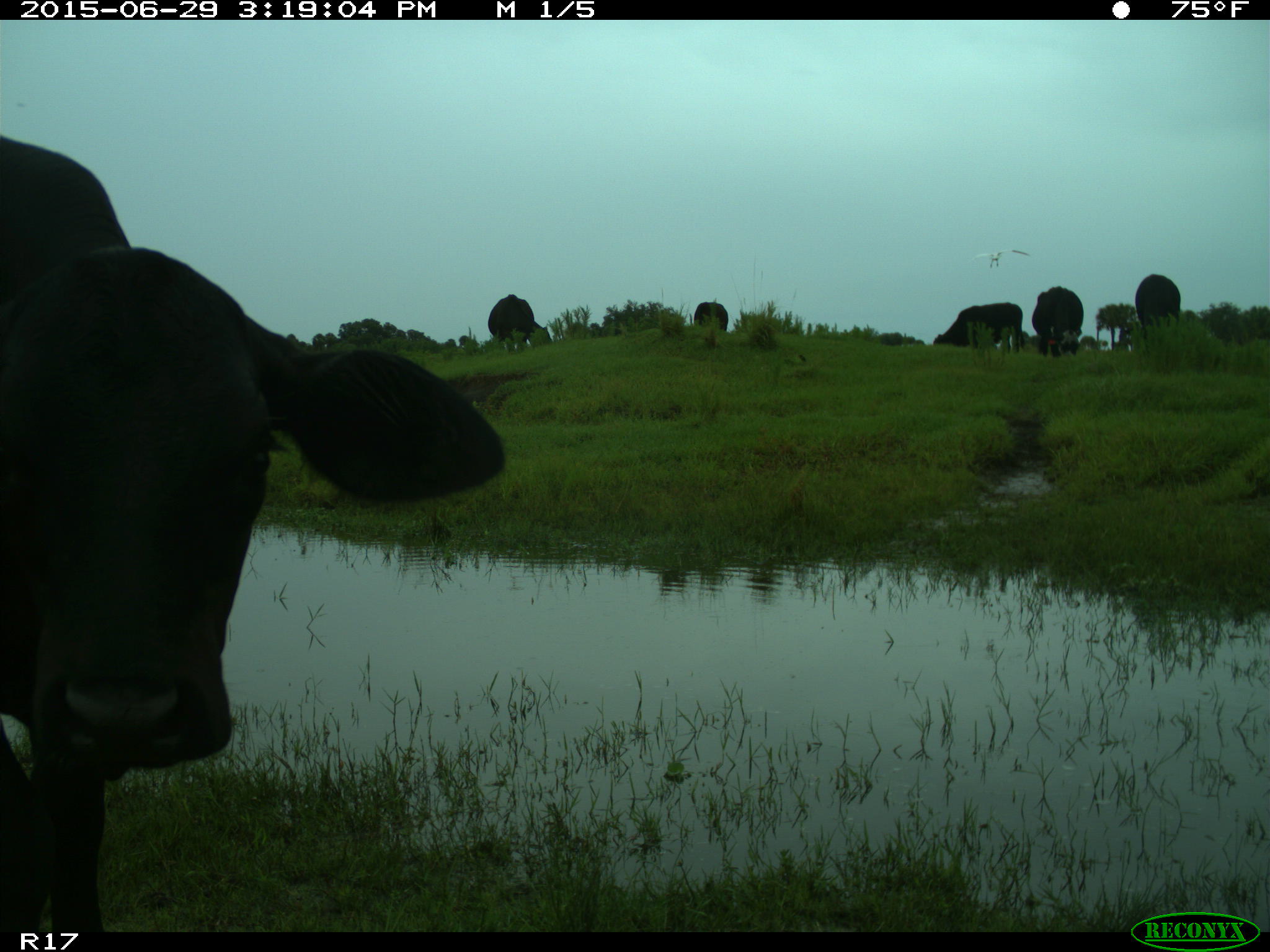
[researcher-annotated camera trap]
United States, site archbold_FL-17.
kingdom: Animalia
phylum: Chordata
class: Mammalia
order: Artiodactyla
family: Bovidae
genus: Bos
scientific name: Bos taurus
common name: domestic cow